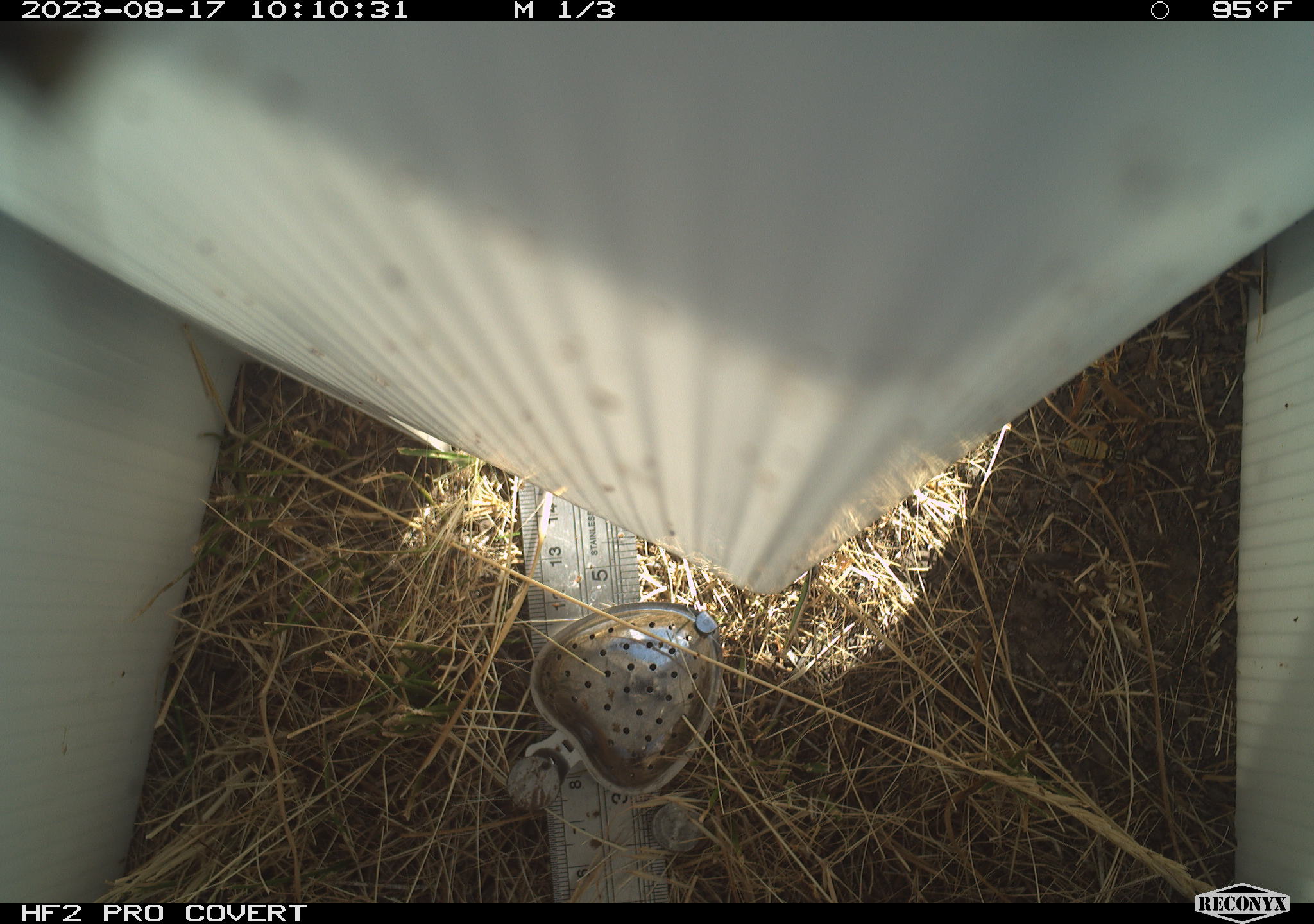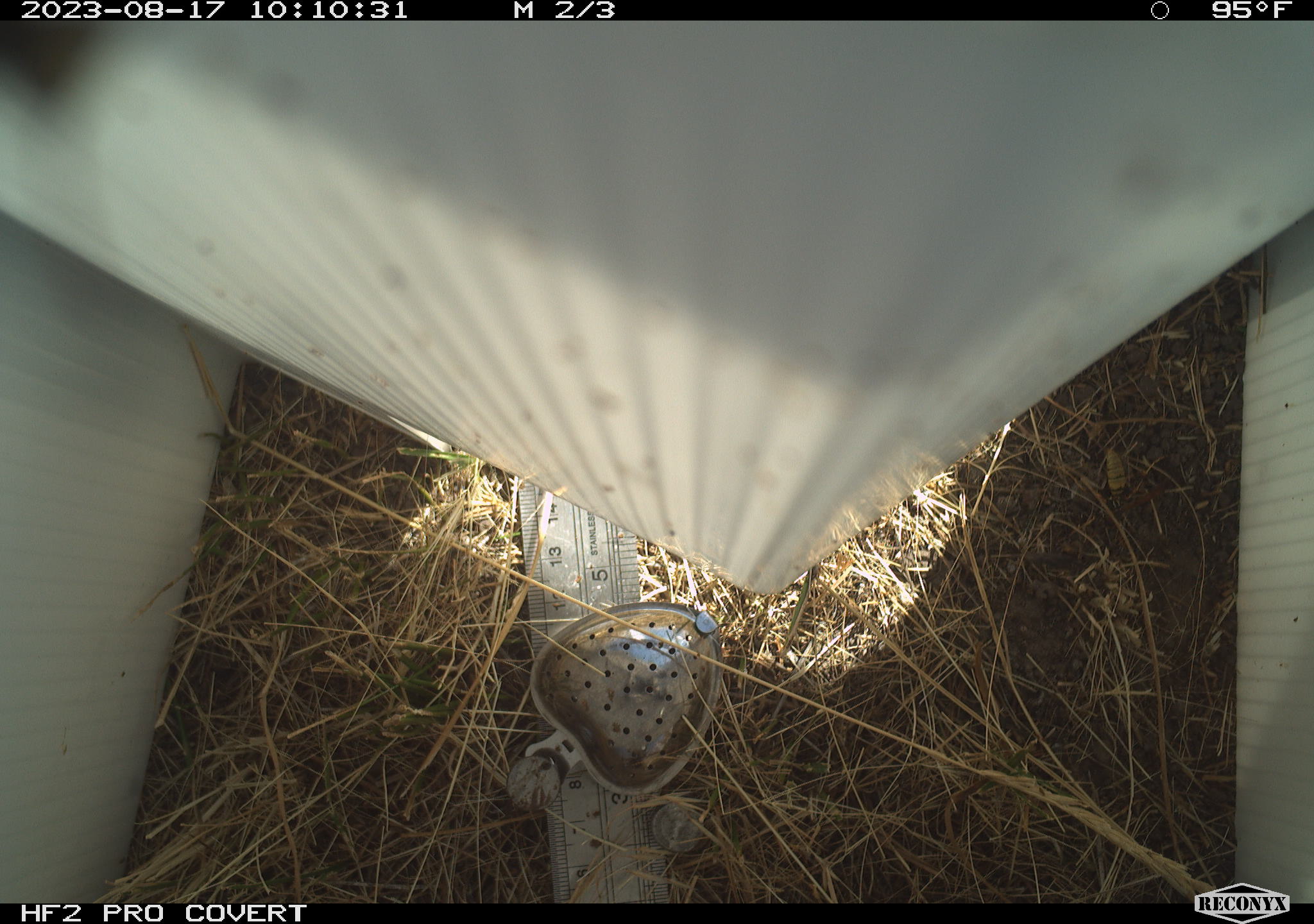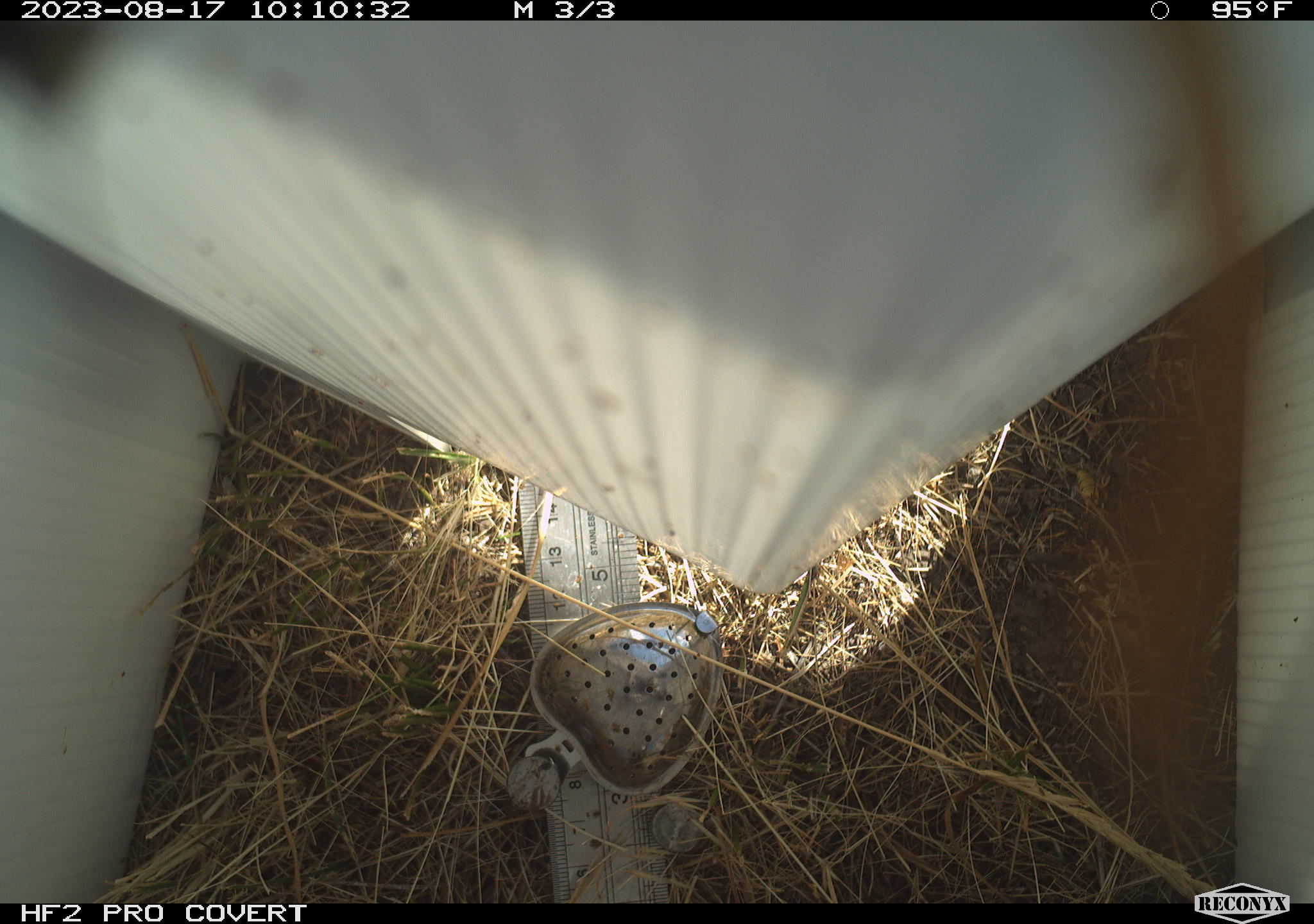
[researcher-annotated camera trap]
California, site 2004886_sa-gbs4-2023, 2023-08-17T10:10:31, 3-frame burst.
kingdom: Animalia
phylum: Arthropoda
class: Insecta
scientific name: Insecta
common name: insect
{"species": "insect (Insecta)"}